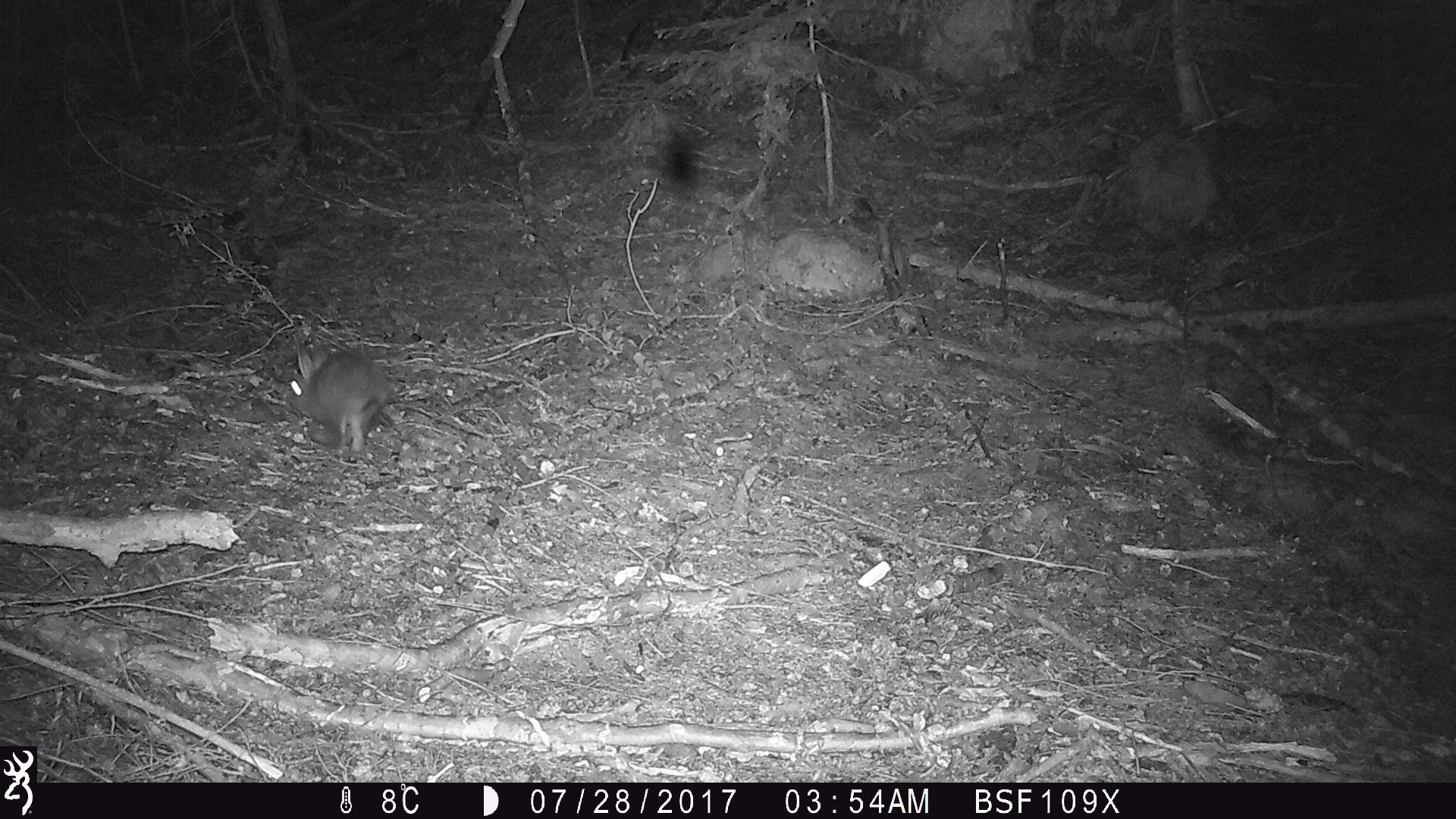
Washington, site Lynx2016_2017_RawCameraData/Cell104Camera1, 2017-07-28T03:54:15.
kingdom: Animalia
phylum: Chordata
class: Mammalia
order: Lagomorpha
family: Leporidae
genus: Lepus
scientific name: Lepus americanus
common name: snowshoe hare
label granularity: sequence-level